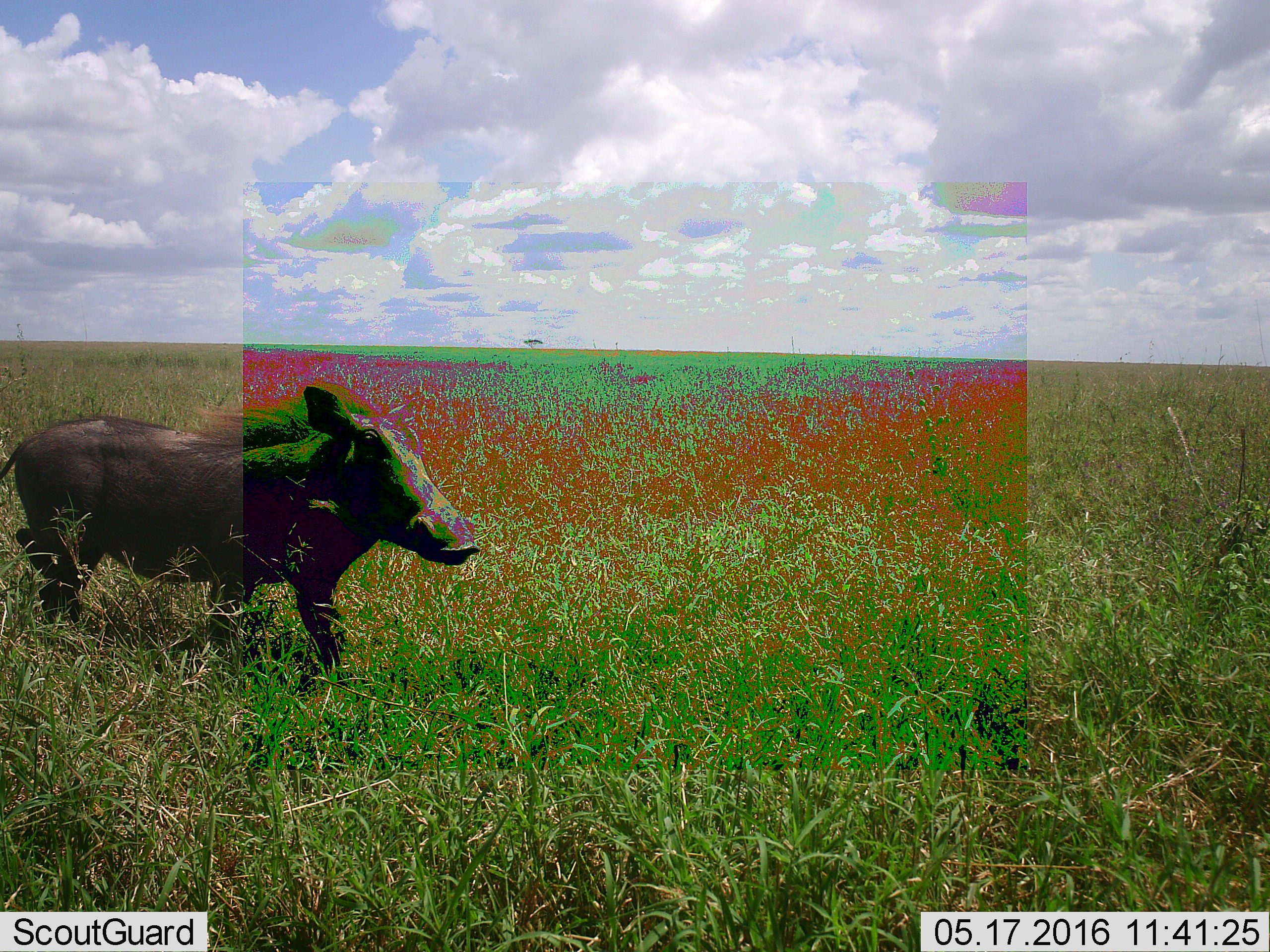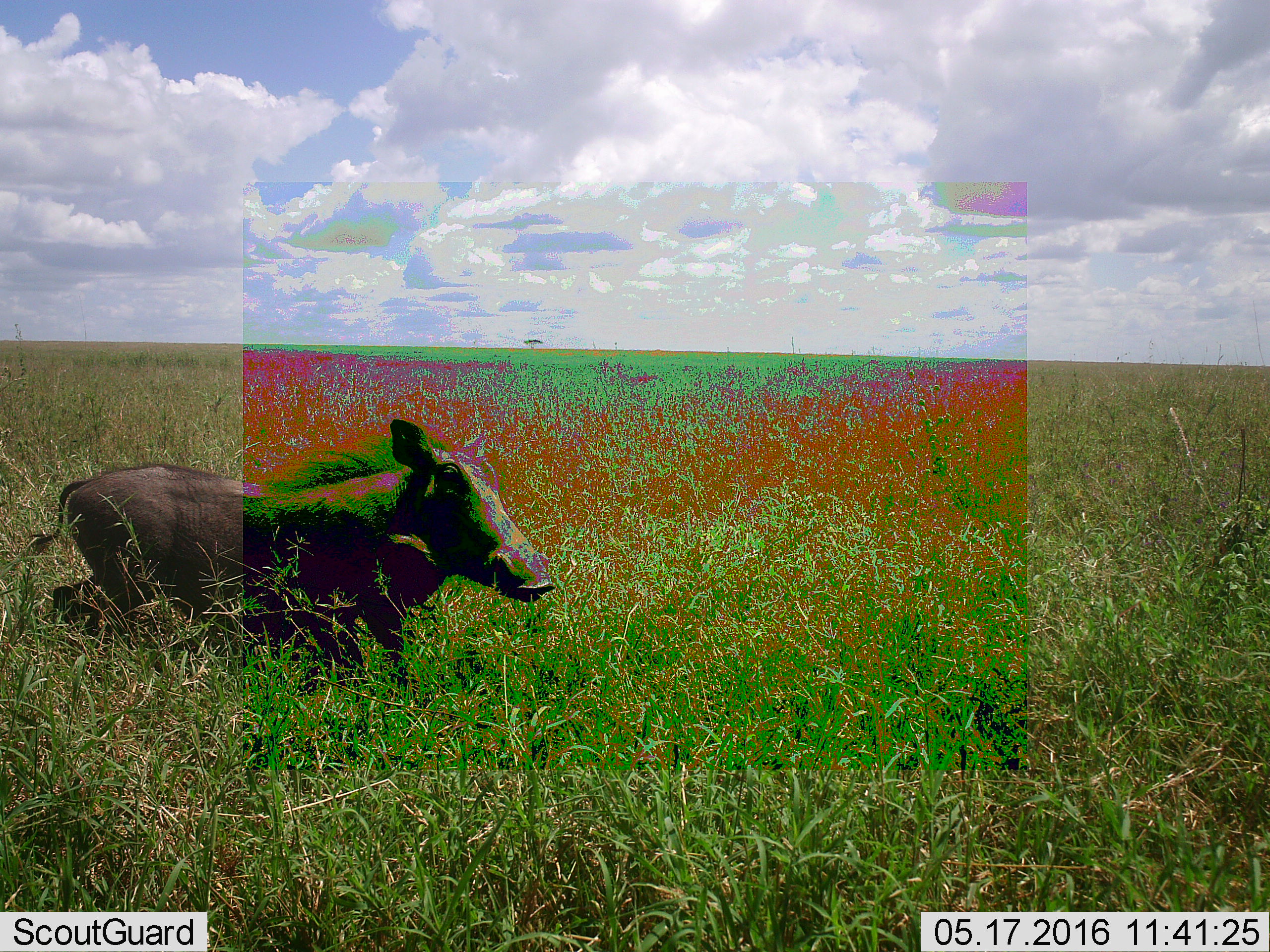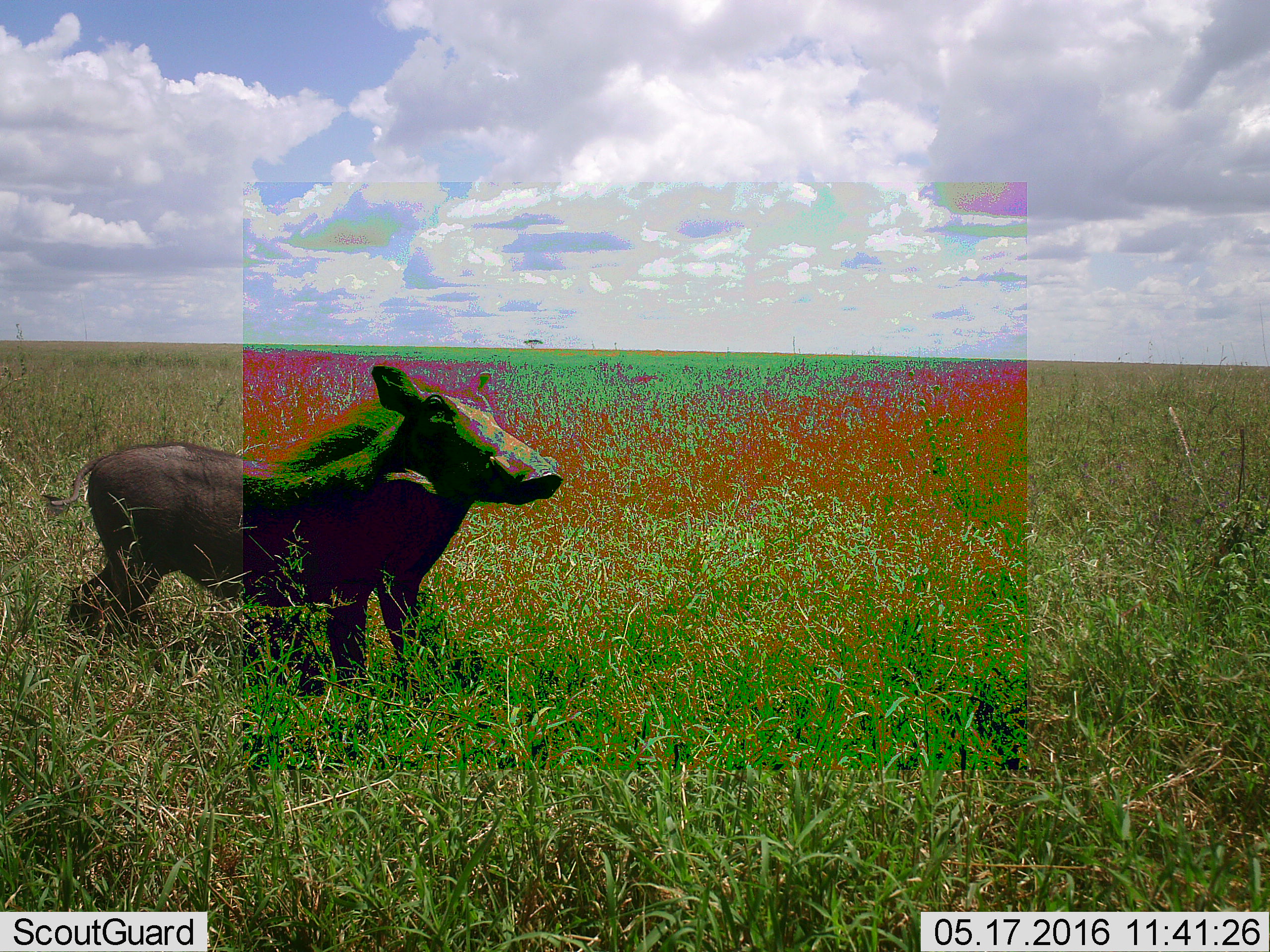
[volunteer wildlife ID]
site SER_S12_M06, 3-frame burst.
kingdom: Animalia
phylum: Chordata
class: Mammalia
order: Artiodactyla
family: Suidae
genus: Phacochoerus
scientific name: Phacochoerus africanus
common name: warthog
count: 1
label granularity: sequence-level